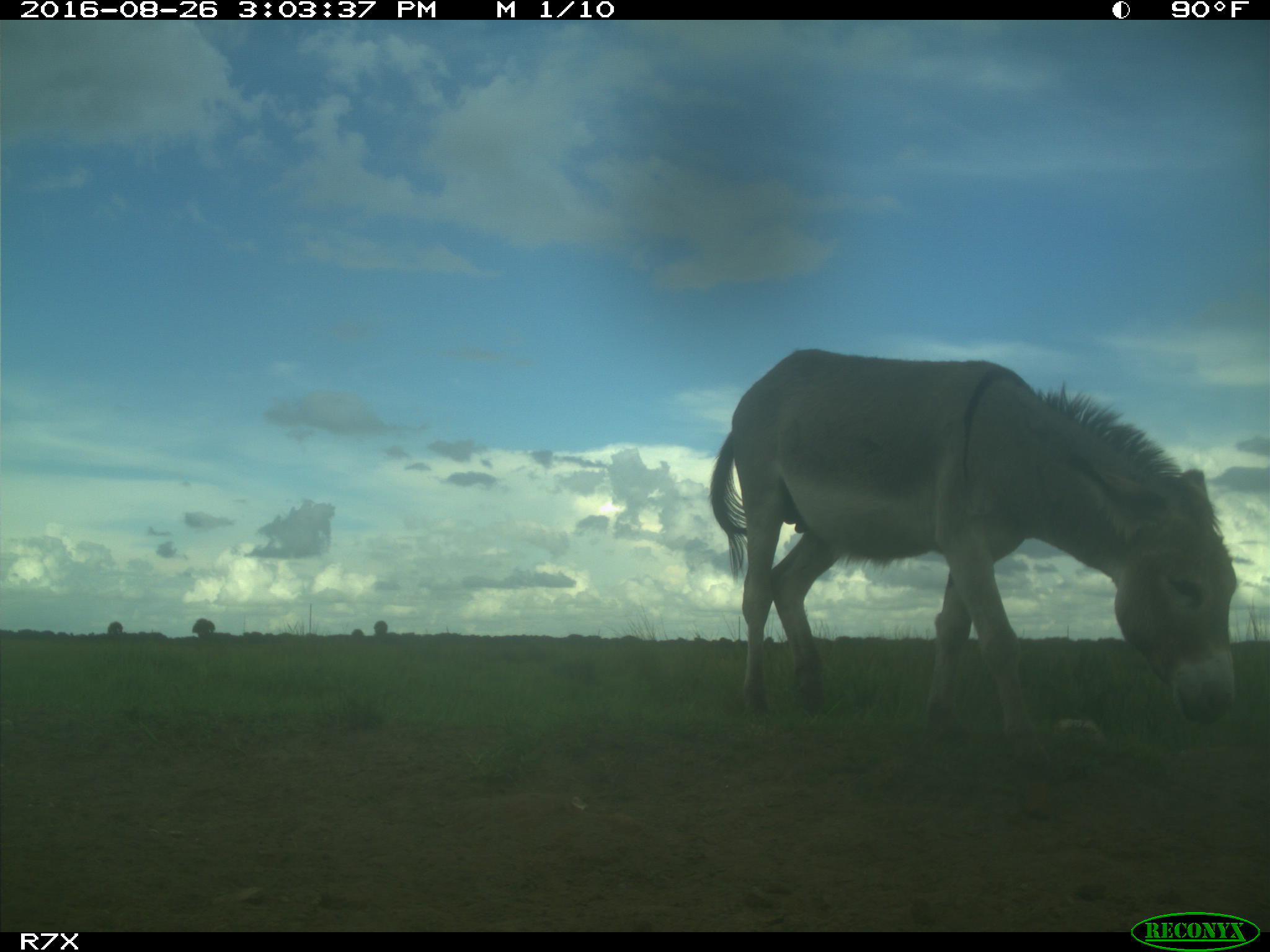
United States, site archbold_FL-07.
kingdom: Animalia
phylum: Chordata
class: Mammalia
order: Perissodactyla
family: Equidae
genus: Equus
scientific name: Equus africanus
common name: african wild ass